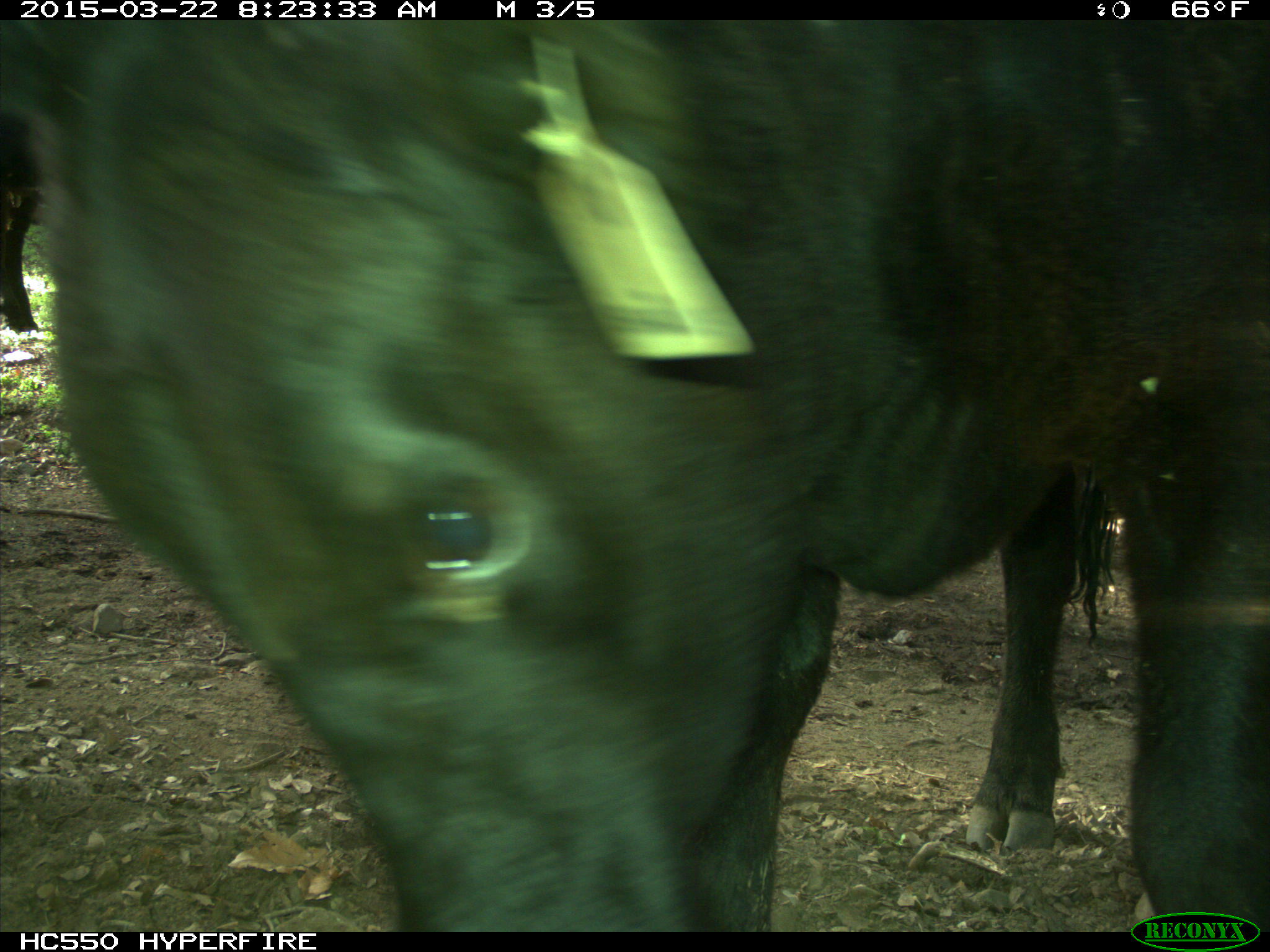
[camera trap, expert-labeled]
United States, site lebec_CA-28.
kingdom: Animalia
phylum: Chordata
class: Mammalia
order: Artiodactyla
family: Bovidae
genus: Bos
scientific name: Bos taurus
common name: domestic cow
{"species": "Bos taurus (domestic cow)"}